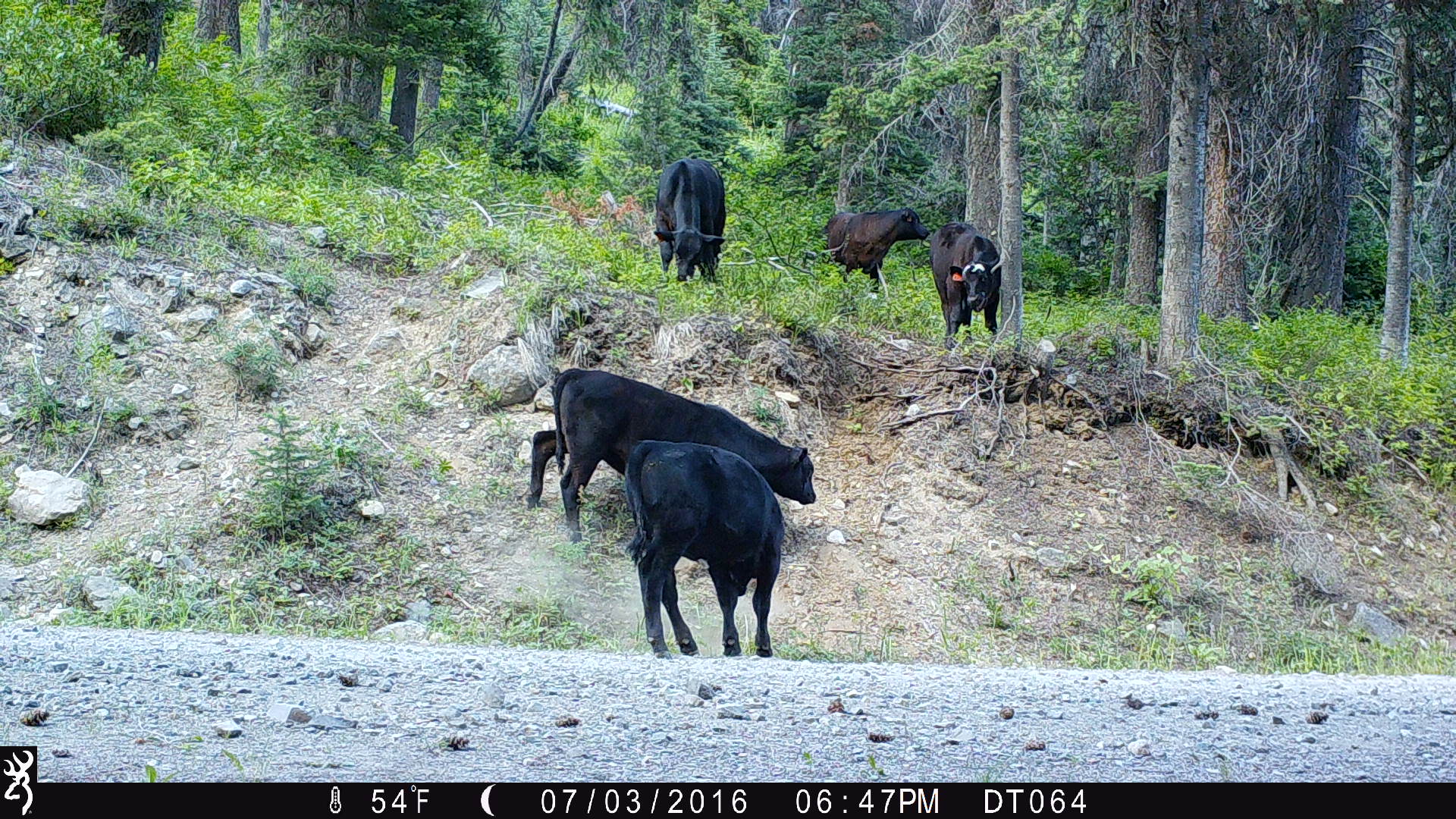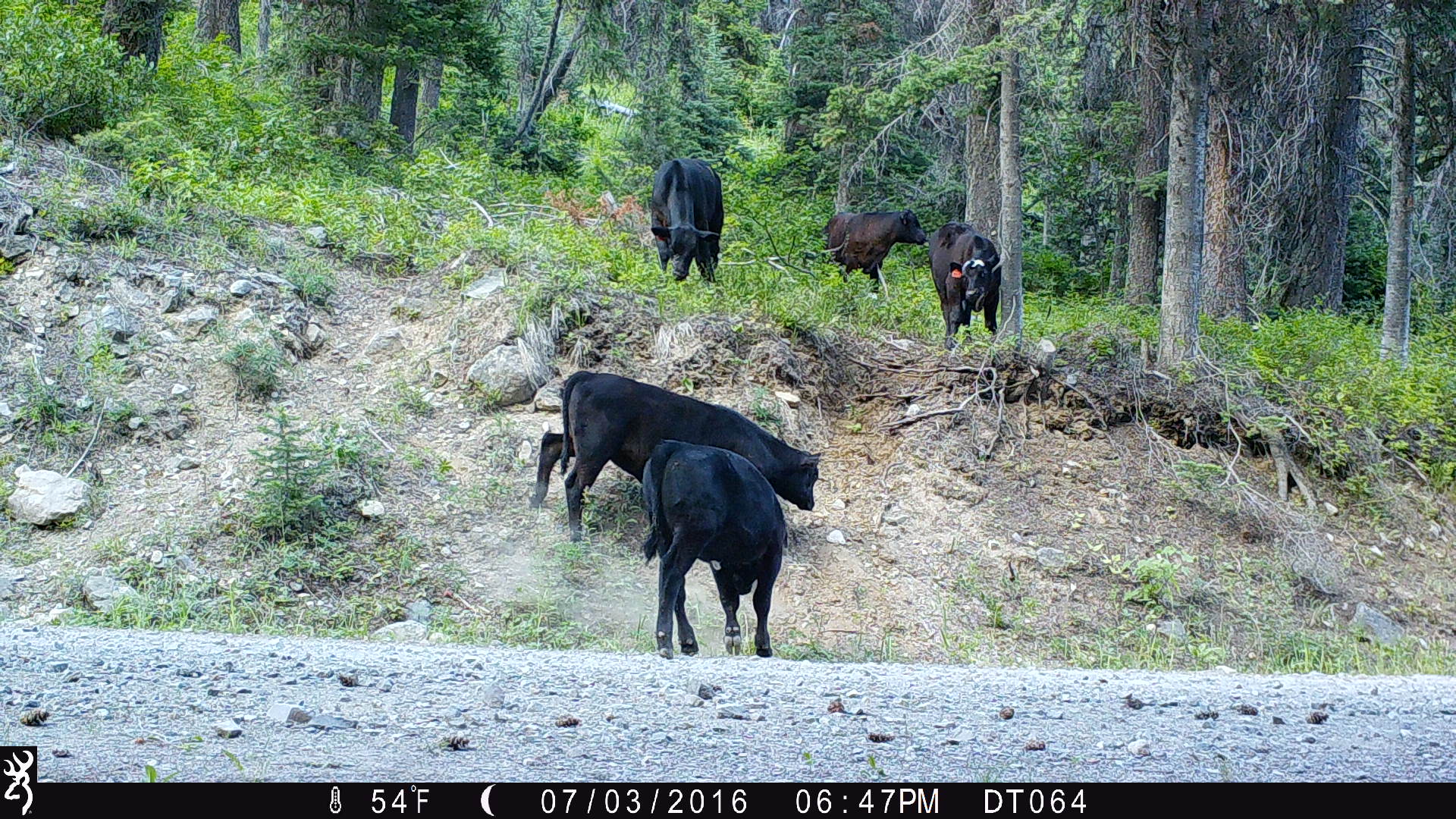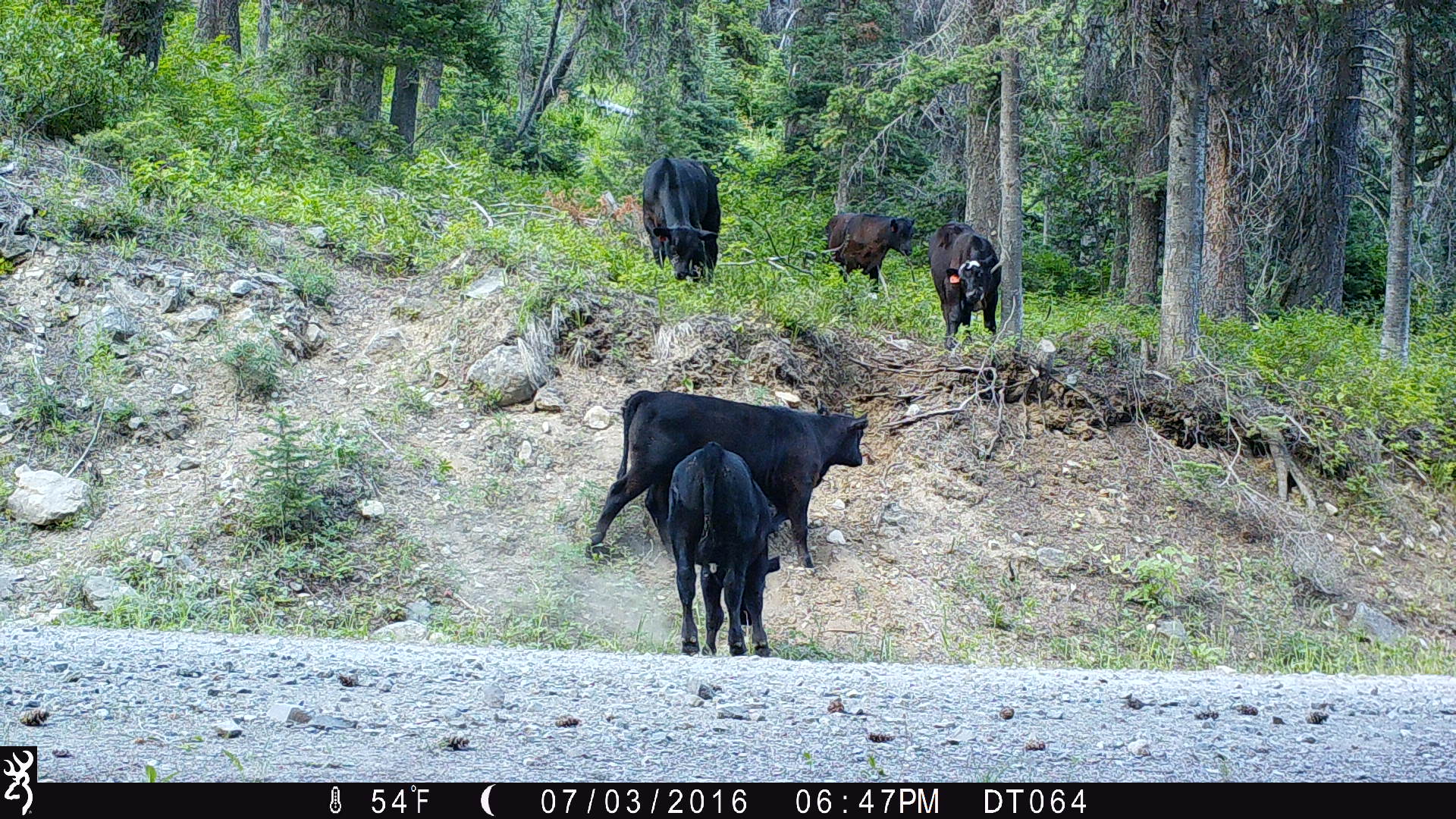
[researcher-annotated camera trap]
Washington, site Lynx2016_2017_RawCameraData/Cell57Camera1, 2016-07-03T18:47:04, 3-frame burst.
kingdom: Animalia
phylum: Chordata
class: Mammalia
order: Artiodactyla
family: Bovidae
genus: Bos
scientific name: Bos taurus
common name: domestic cattle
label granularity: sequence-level